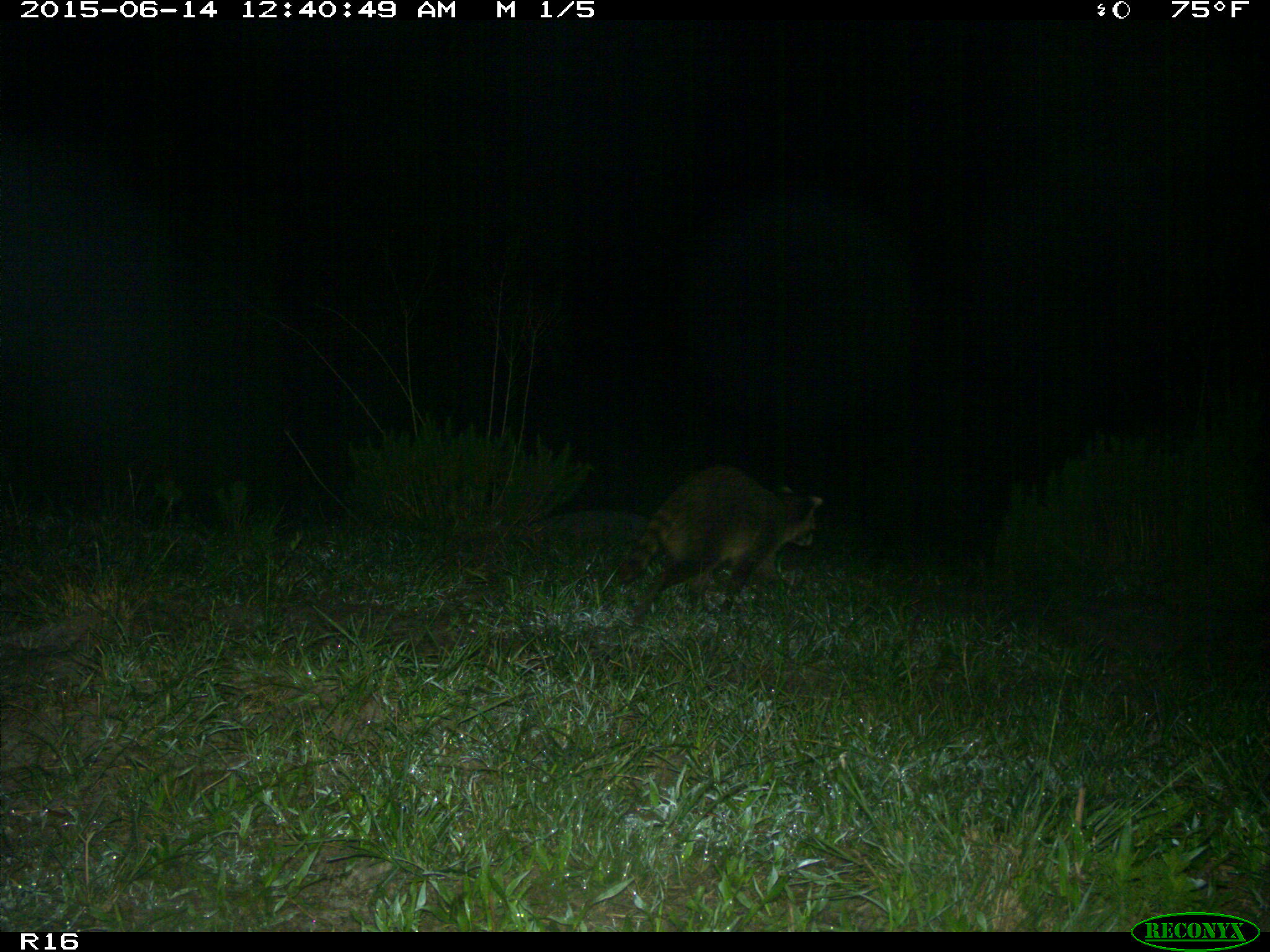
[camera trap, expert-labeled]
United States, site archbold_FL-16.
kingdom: Animalia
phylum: Chordata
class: Mammalia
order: Carnivora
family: Procyonidae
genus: Procyon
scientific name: Procyon lotor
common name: common raccoon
Procyon lotor (common raccoon).